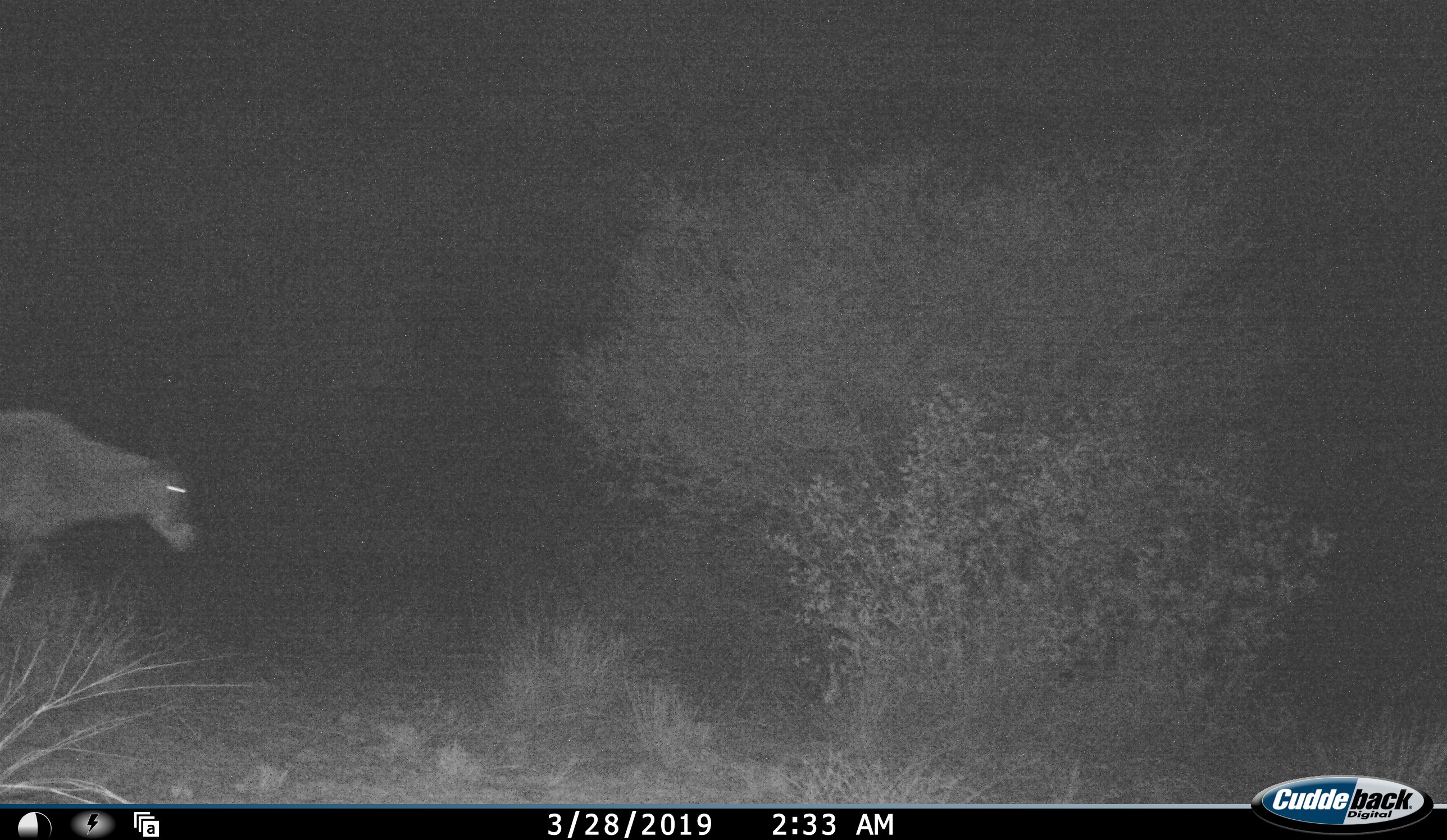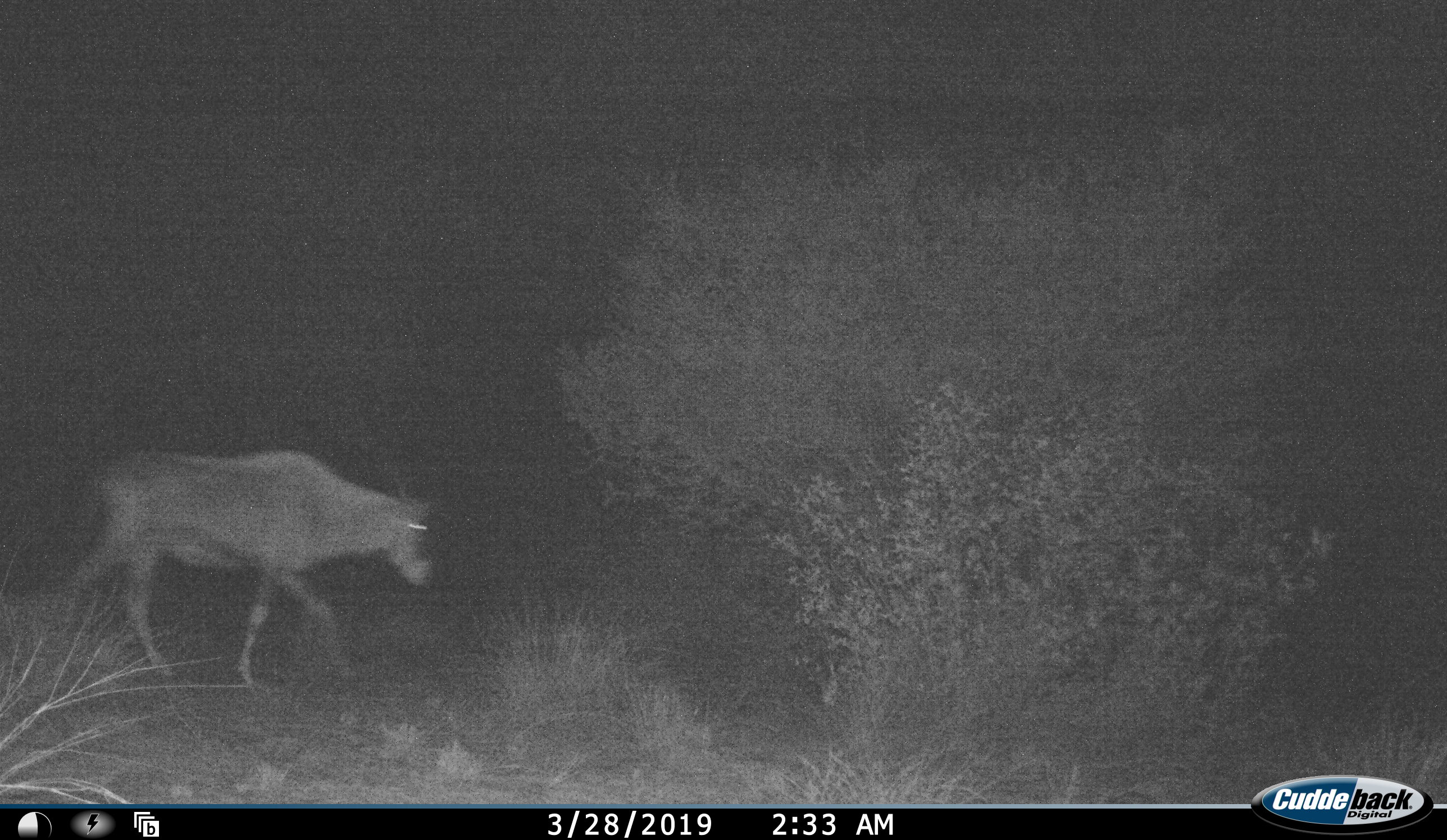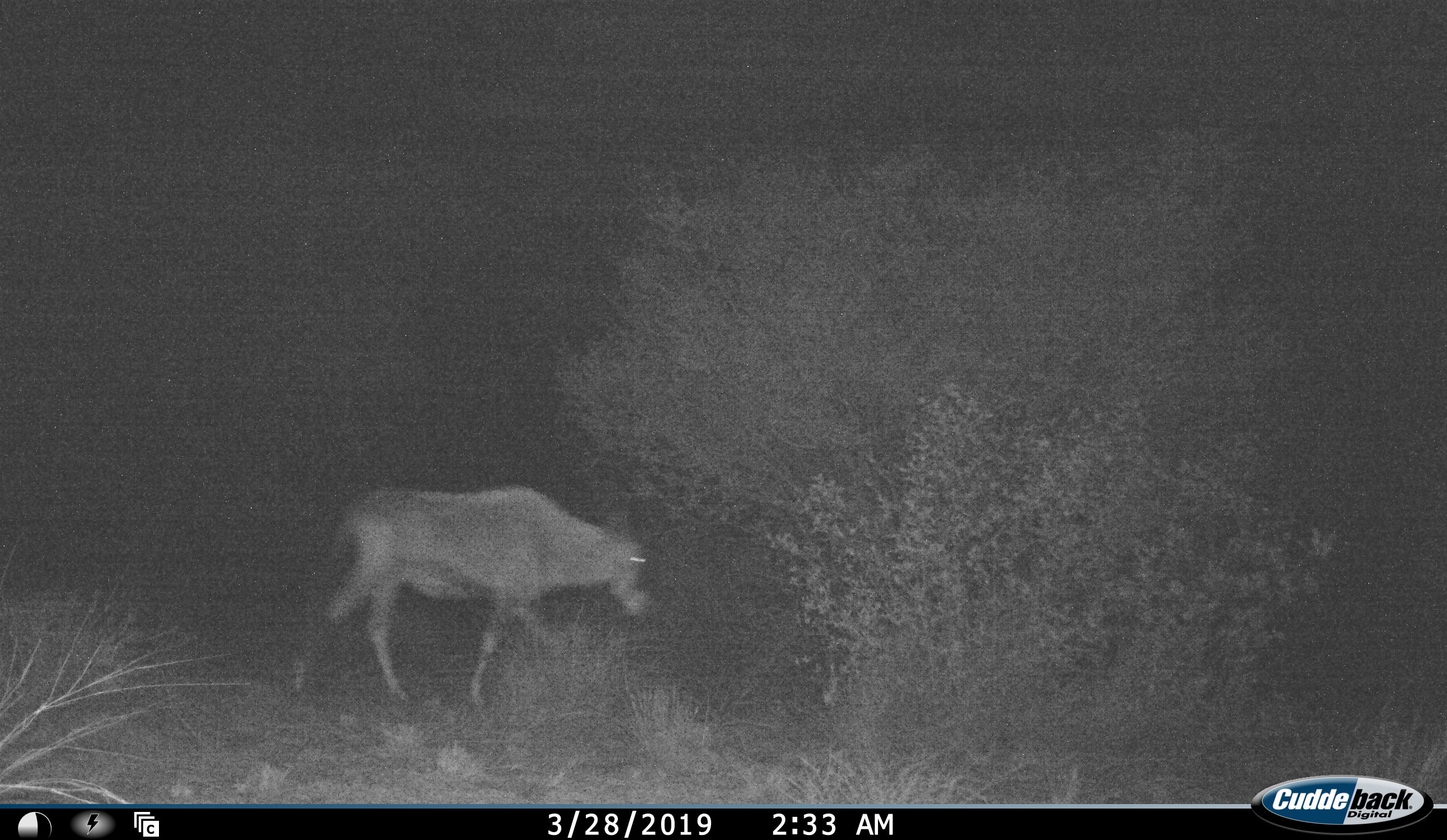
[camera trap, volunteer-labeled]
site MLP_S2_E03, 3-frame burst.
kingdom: Animalia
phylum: Chordata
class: Mammalia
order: Artiodactyla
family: Bovidae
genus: Oryx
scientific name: Oryx gazella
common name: gemsbok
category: oryx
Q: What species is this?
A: Oryx (gemsbok) (Oryx gazella).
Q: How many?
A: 1.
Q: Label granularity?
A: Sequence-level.